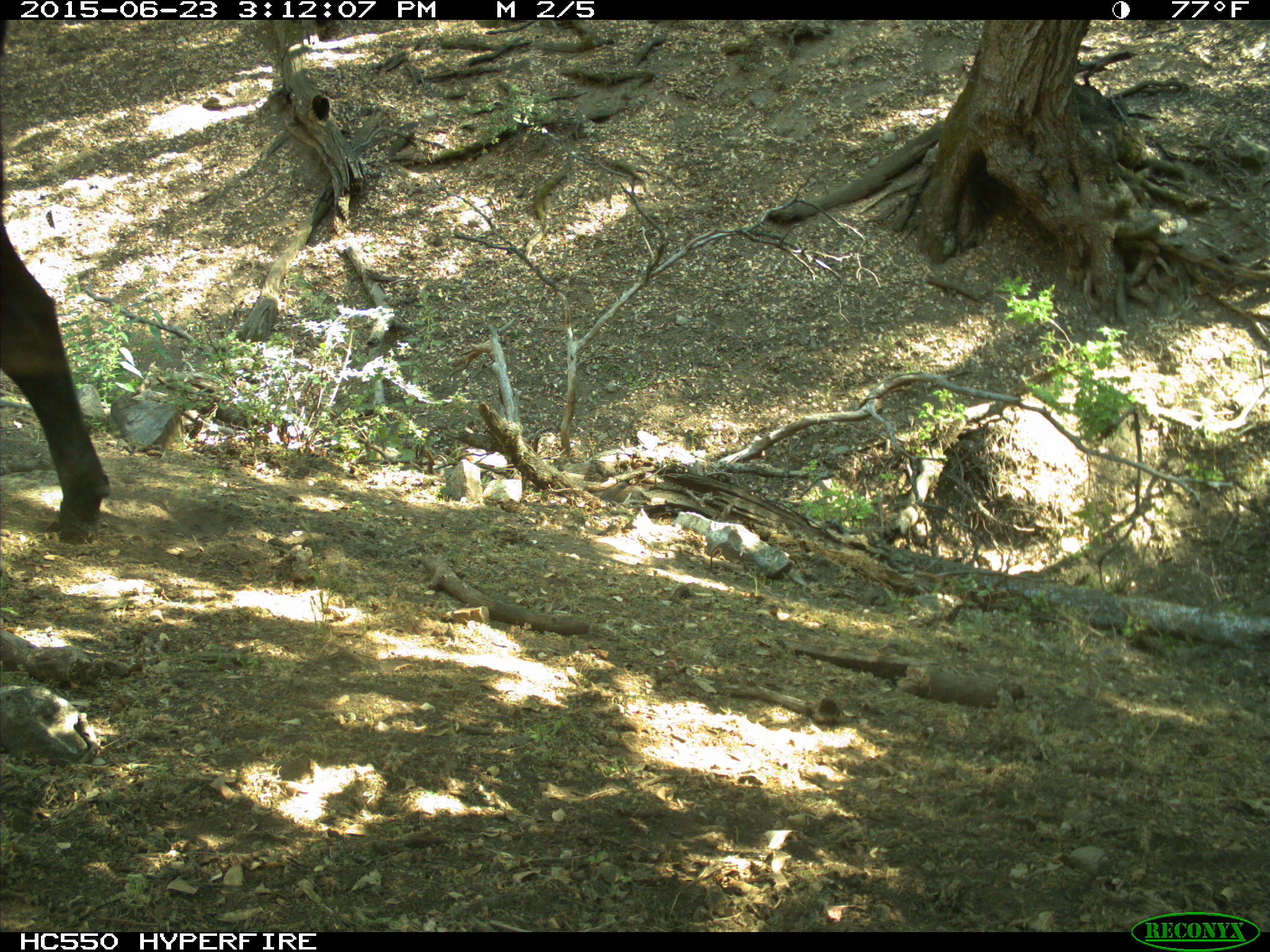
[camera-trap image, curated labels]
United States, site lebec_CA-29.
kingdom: Animalia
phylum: Chordata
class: Mammalia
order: Artiodactyla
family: Bovidae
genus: Bos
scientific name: Bos taurus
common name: domestic cow